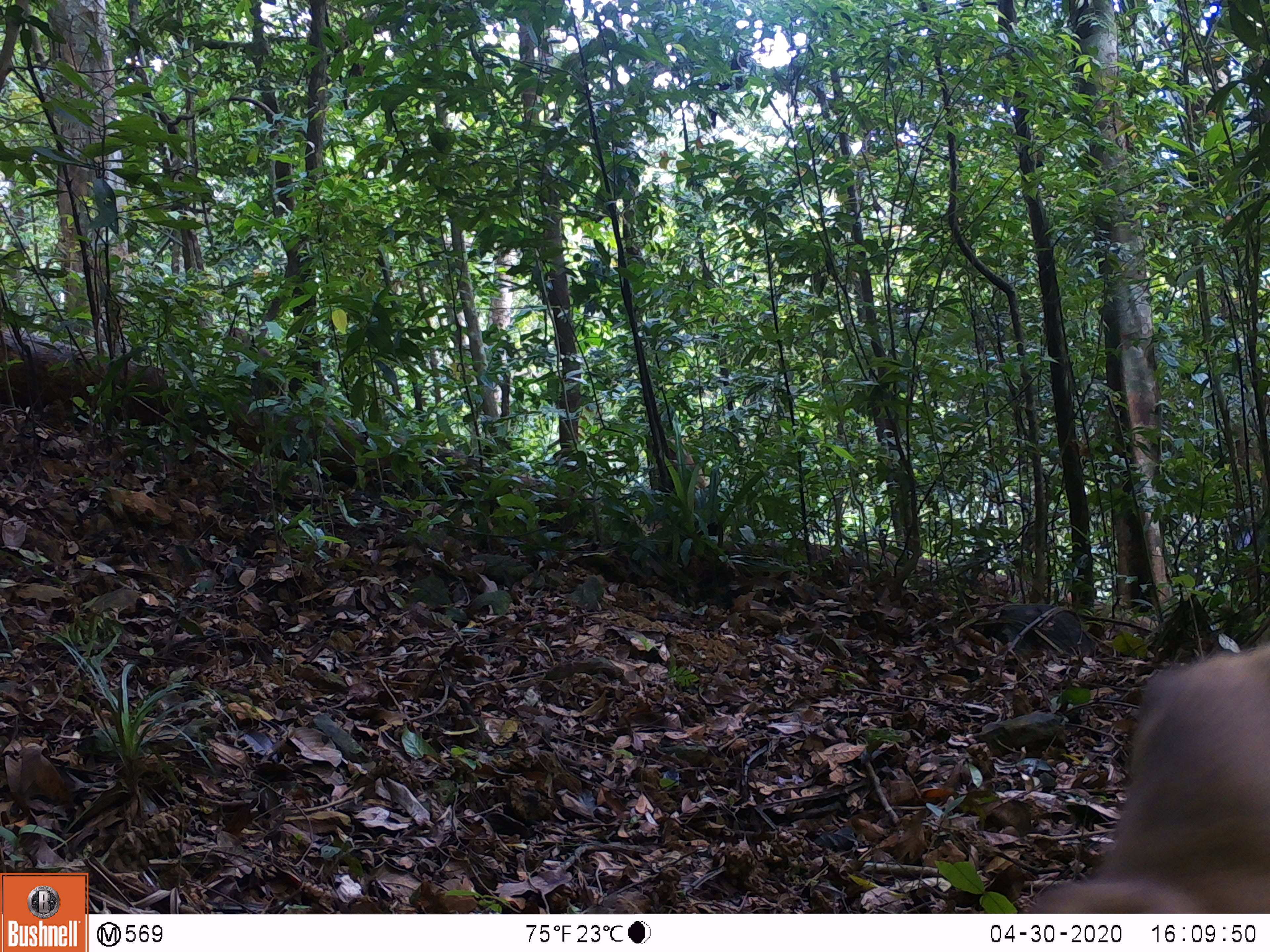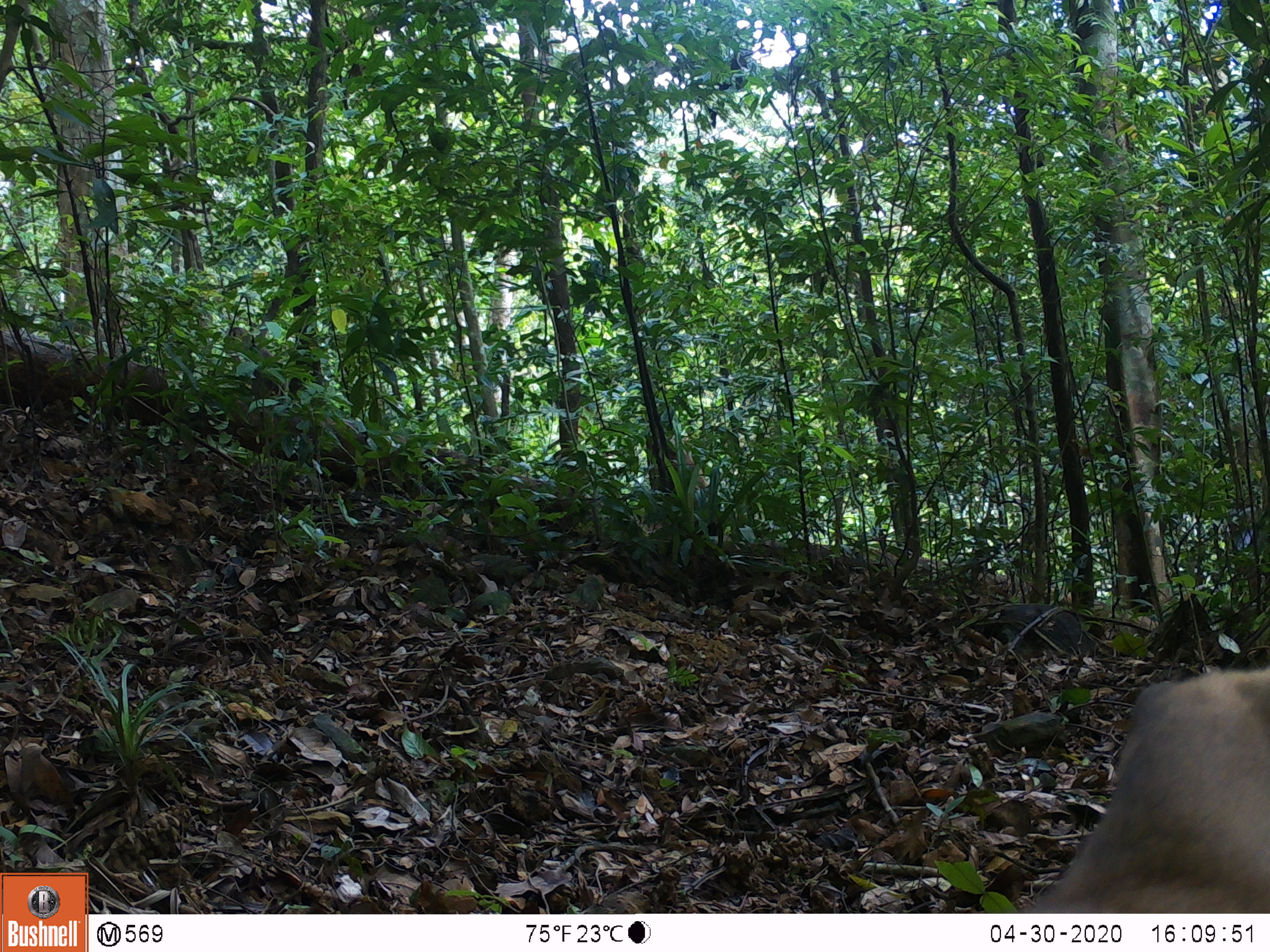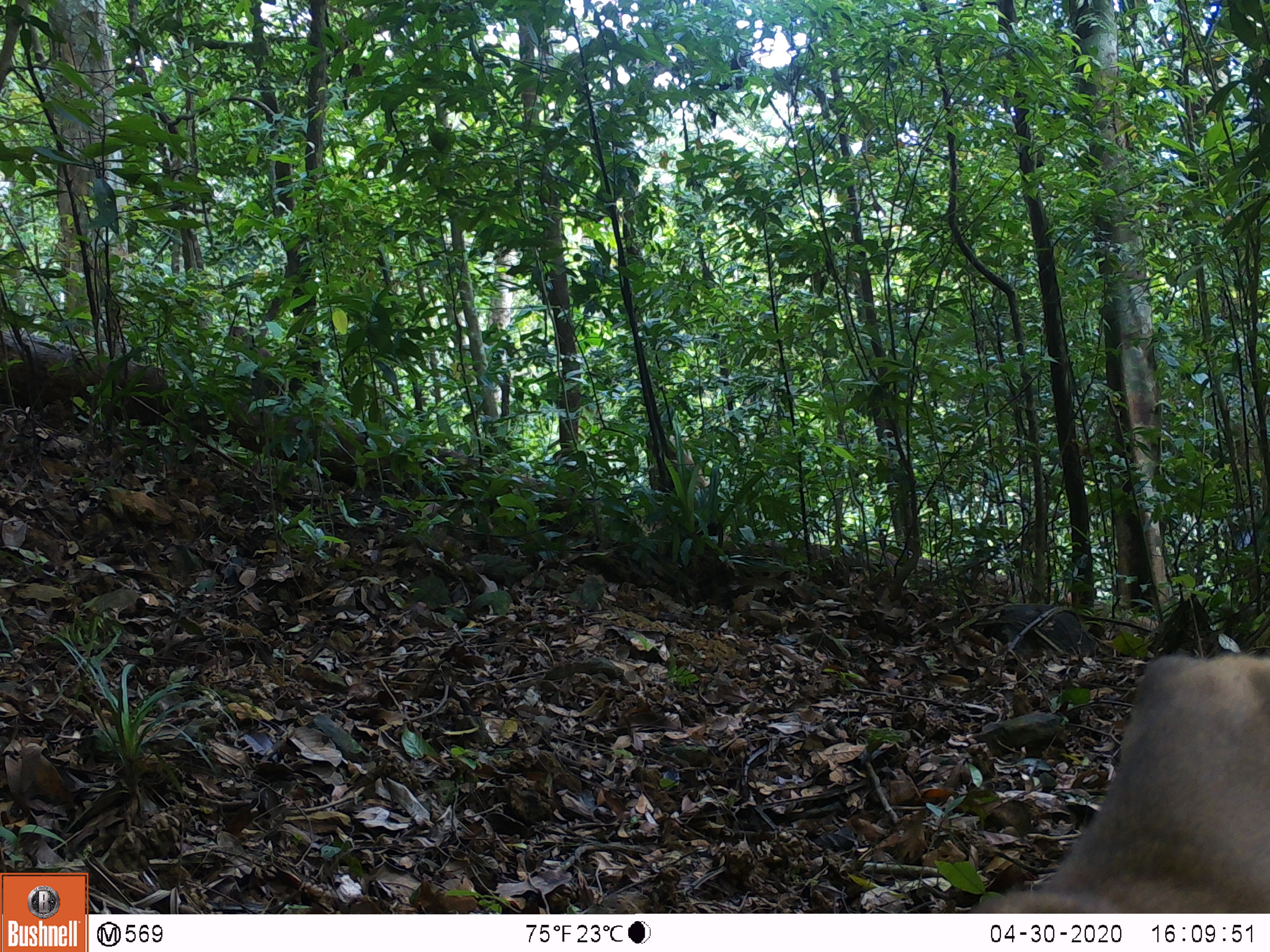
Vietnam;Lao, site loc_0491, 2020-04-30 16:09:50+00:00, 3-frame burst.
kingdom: Animalia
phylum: Chordata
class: Mammalia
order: Primates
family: Cercopithecidae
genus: Macaca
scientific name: Macaca nemestrina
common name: pig-tailed macaque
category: pig tailed macaque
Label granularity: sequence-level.